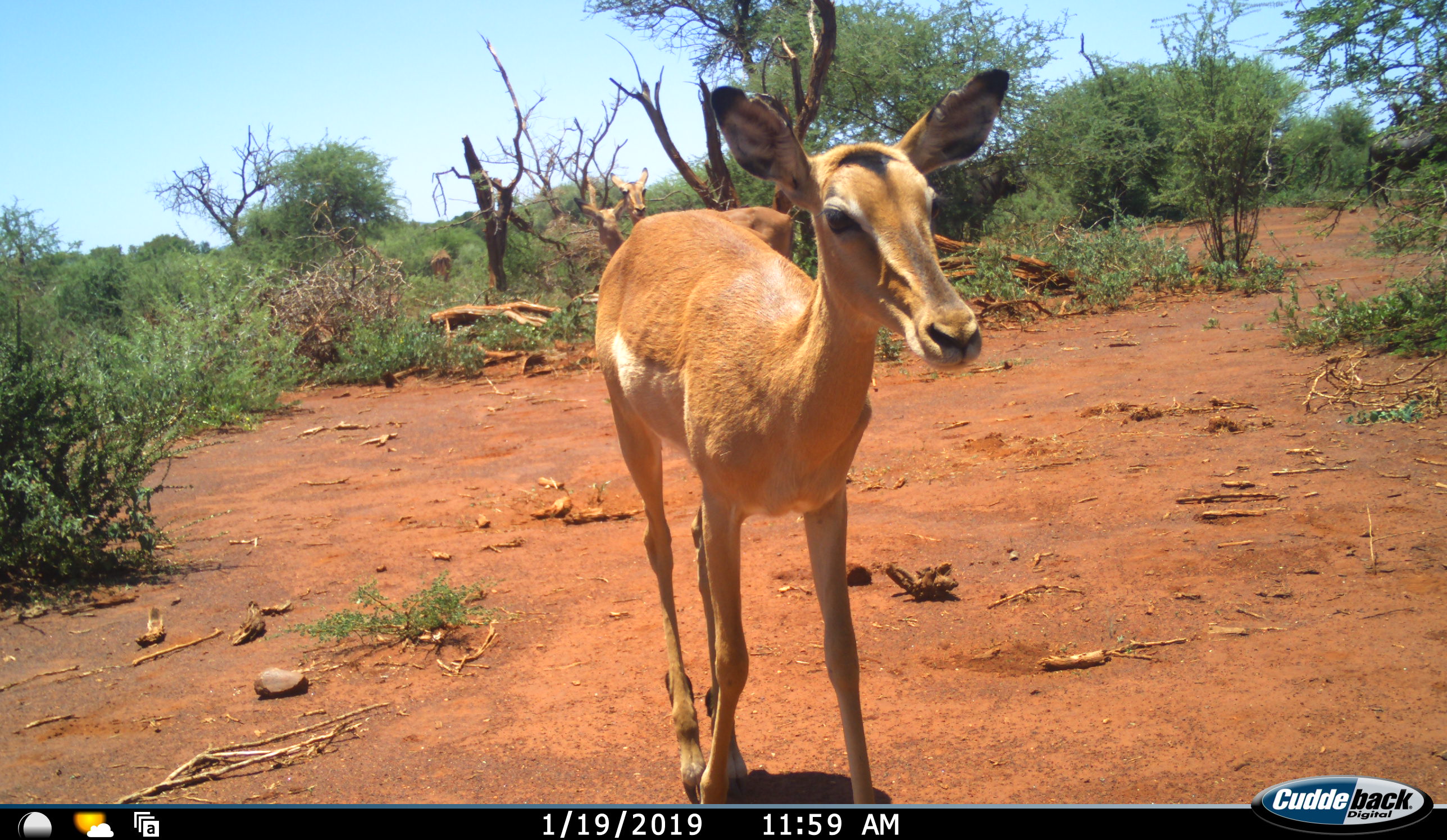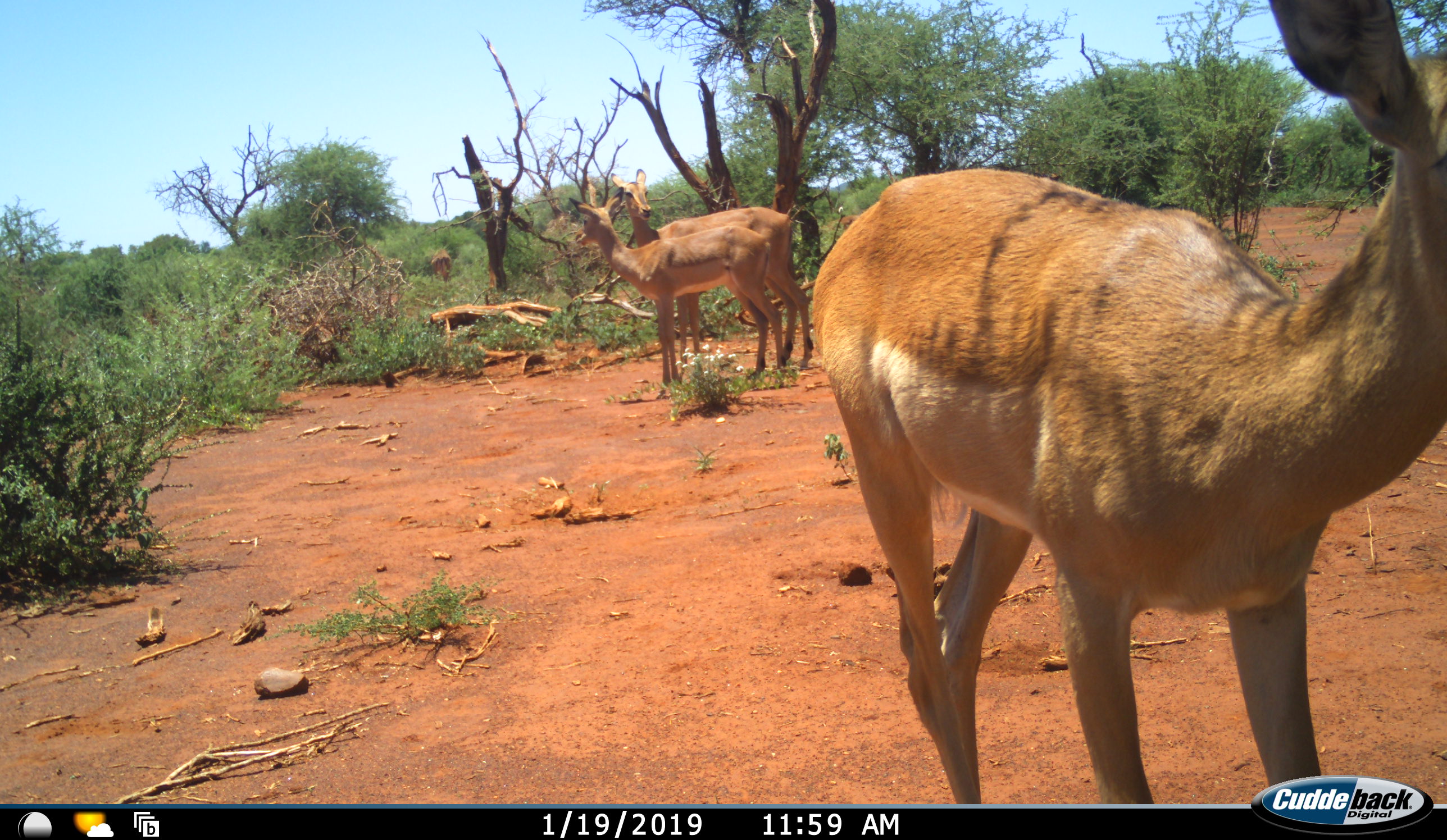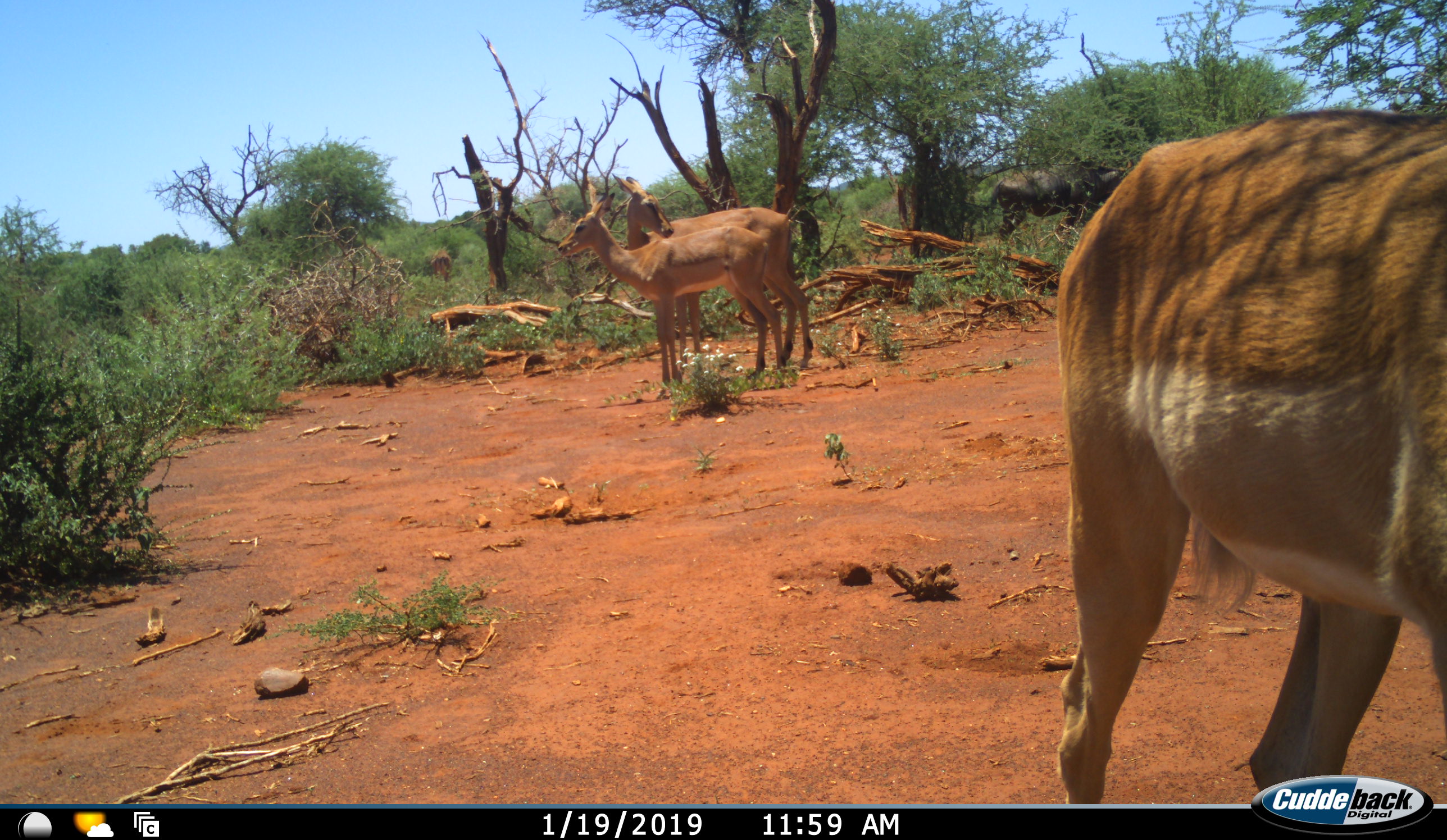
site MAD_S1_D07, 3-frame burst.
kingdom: Animalia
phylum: Chordata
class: Mammalia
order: Artiodactyla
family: Bovidae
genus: Aepyceros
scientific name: Aepyceros melampus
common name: impala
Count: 3.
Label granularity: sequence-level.